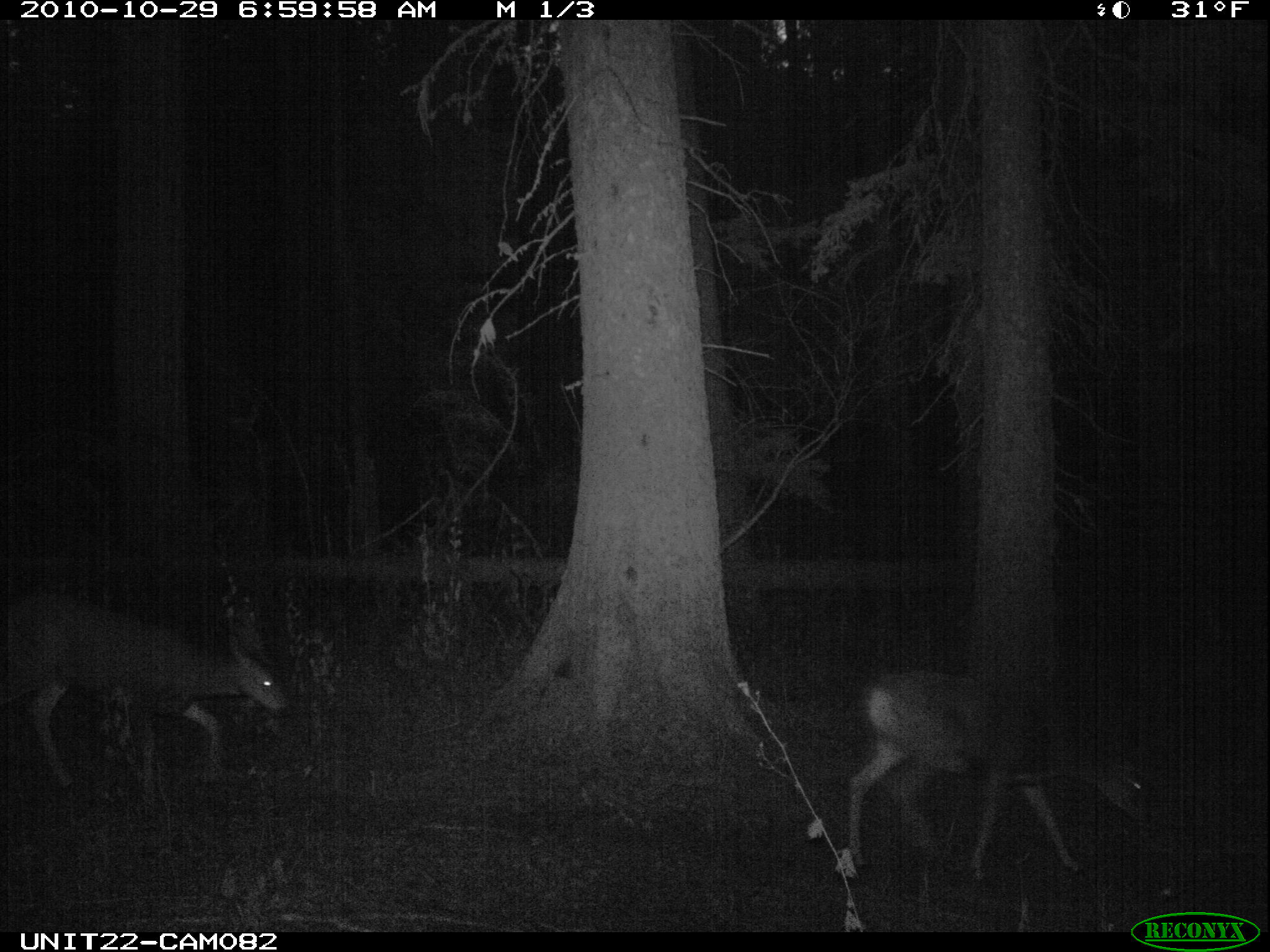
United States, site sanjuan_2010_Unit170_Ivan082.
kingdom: Animalia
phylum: Chordata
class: Mammalia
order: Artiodactyla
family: Cervidae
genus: Odocoileus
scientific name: Odocoileus hemionus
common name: mule deer